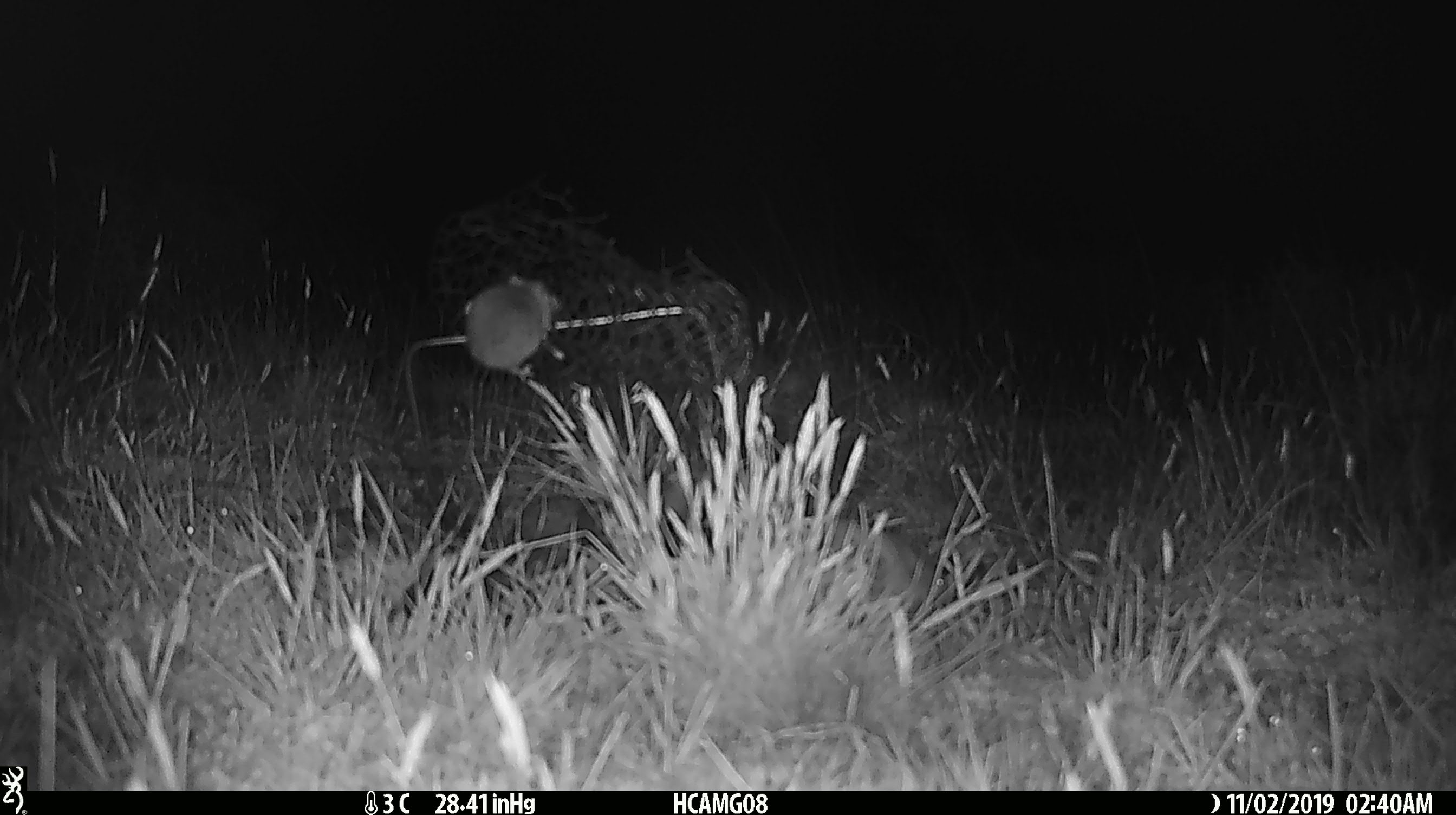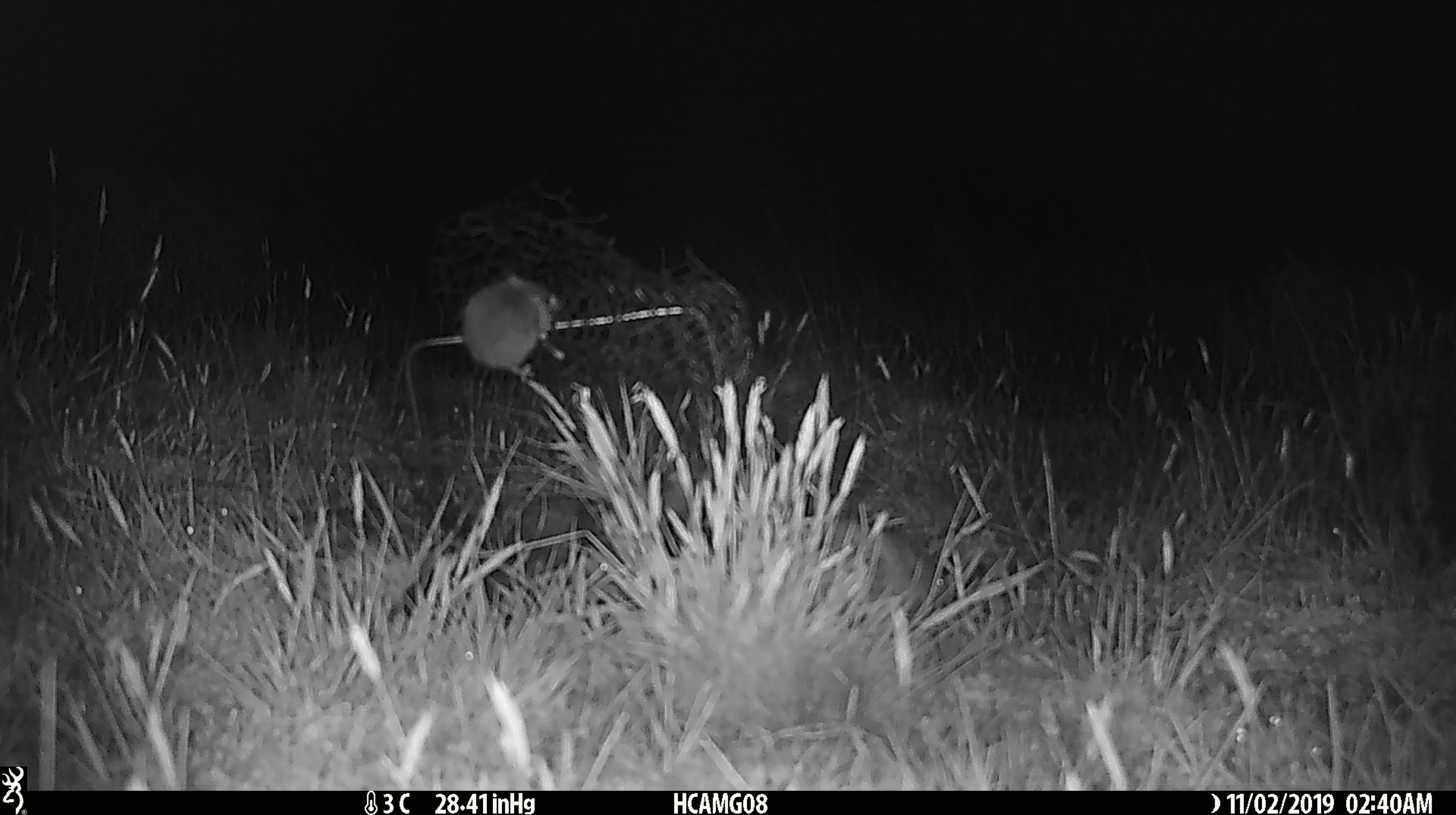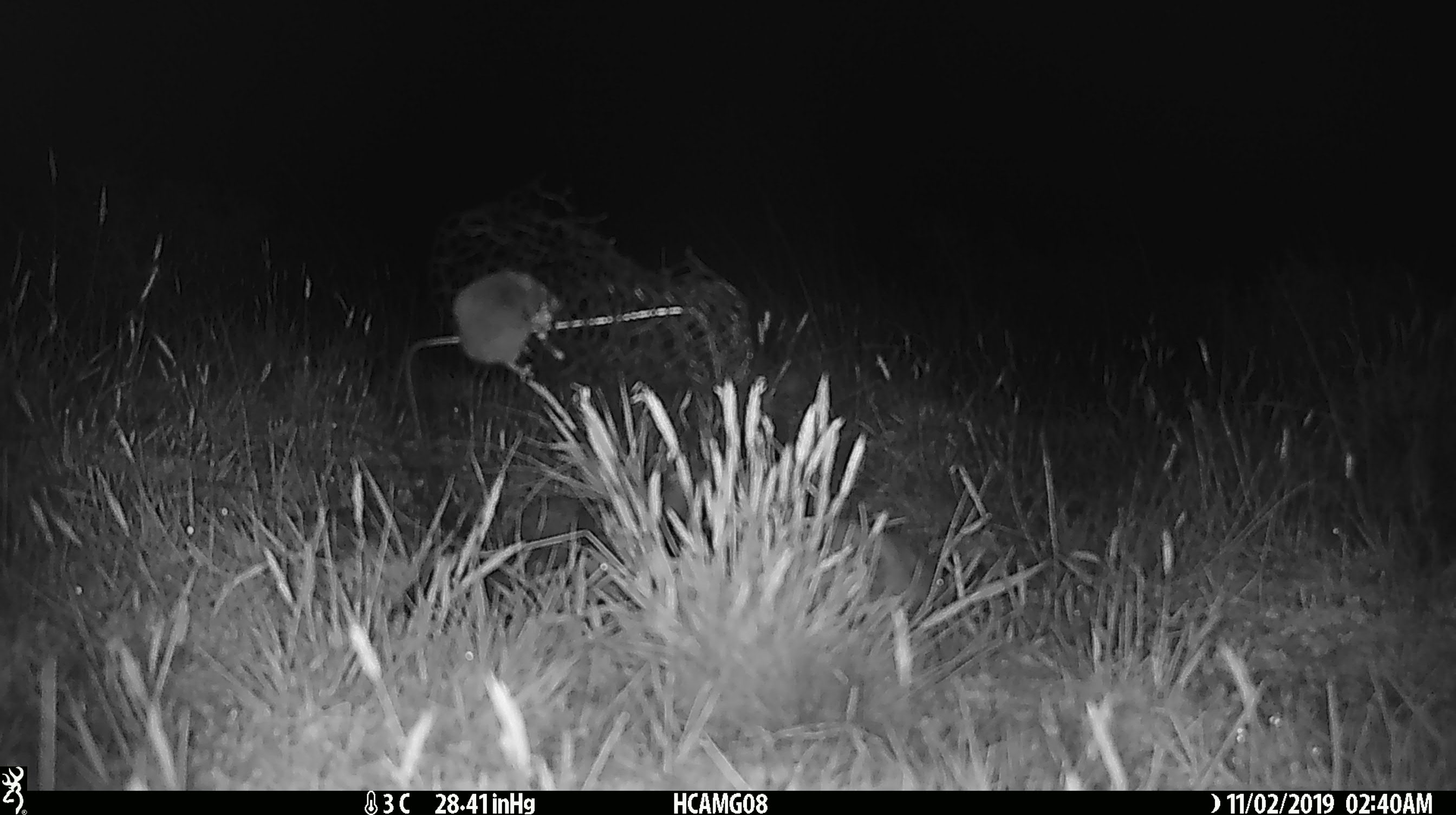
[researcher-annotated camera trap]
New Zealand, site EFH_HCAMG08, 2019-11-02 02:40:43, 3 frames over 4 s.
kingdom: Animalia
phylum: Chordata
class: Mammalia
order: Rodentia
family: Muridae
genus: Mus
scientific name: Mus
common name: mouse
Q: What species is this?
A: Mouse (Mus).